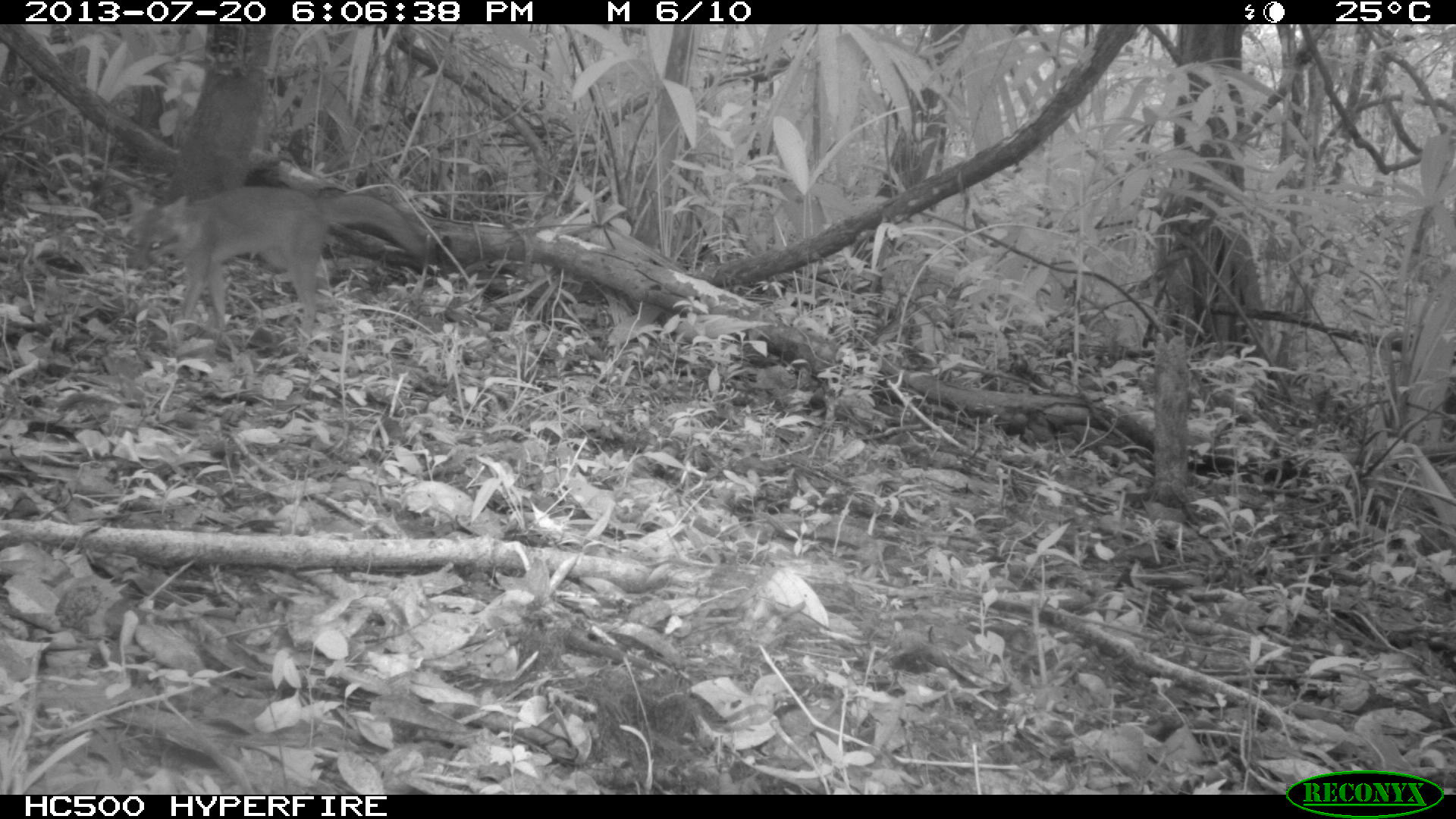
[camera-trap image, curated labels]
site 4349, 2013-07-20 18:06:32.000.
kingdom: Animalia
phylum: Chordata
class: Mammalia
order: Carnivora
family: Canidae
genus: Urocyon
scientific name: Urocyon cinereoargenteus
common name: gray fox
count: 1